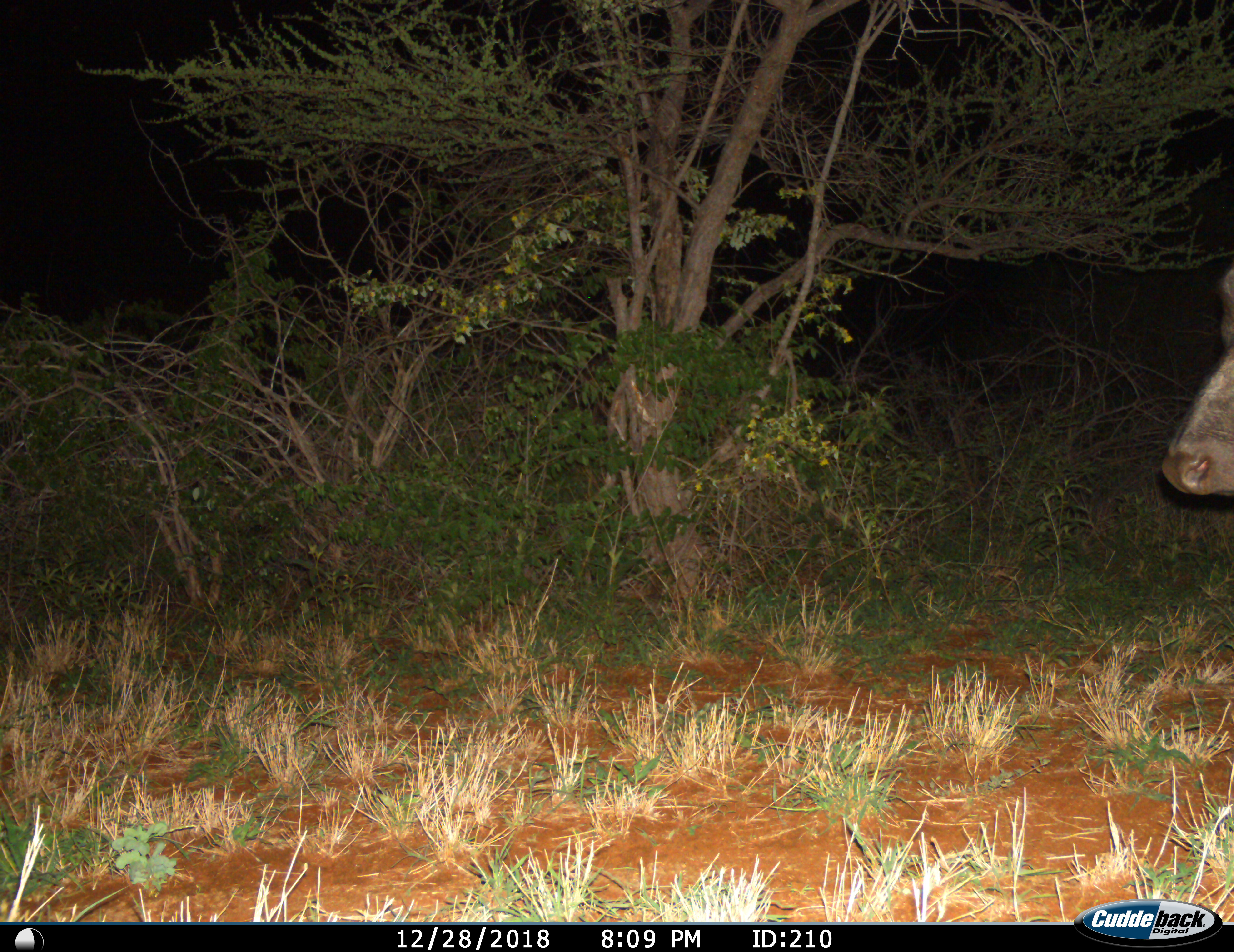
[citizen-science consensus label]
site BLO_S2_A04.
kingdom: Animalia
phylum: Chordata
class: Mammalia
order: Artiodactyla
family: Bovidae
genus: Syncerus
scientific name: Syncerus caffer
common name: african buffalo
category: buffalo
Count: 1.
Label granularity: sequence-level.